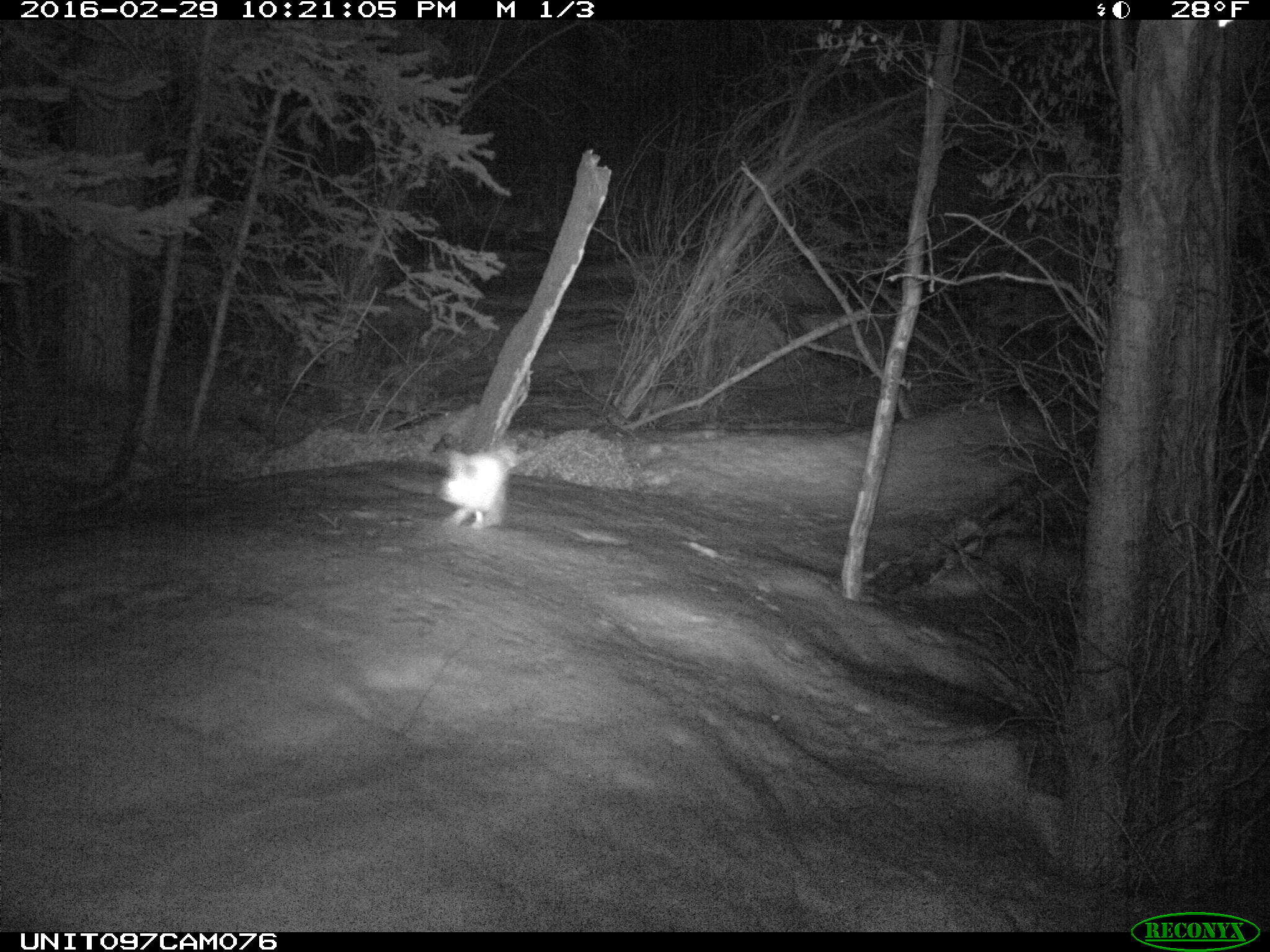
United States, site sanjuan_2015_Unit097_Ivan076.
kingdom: Animalia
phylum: Chordata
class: Mammalia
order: Lagomorpha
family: Leporidae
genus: Lepus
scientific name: Lepus americanus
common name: snowshoe hare